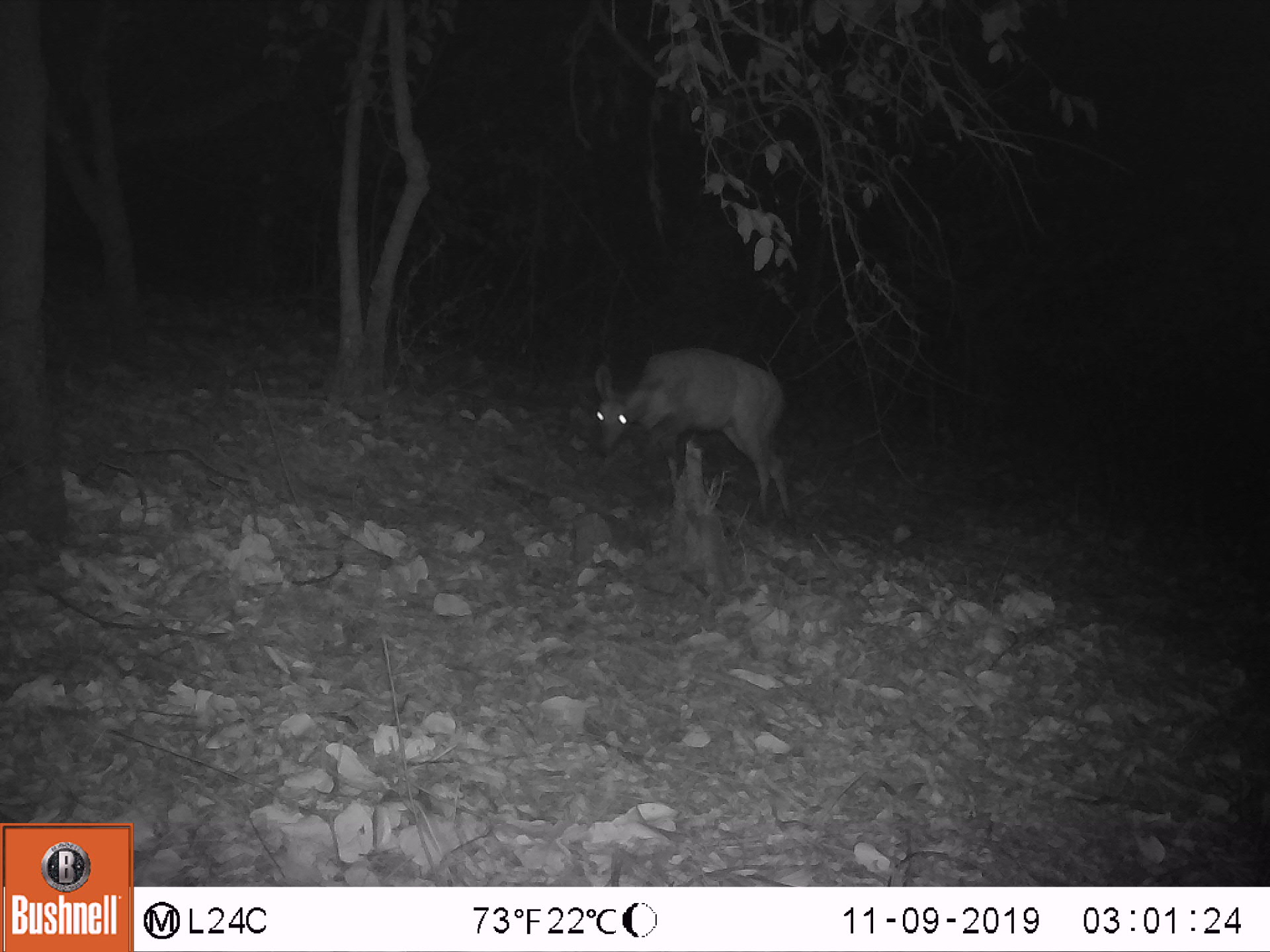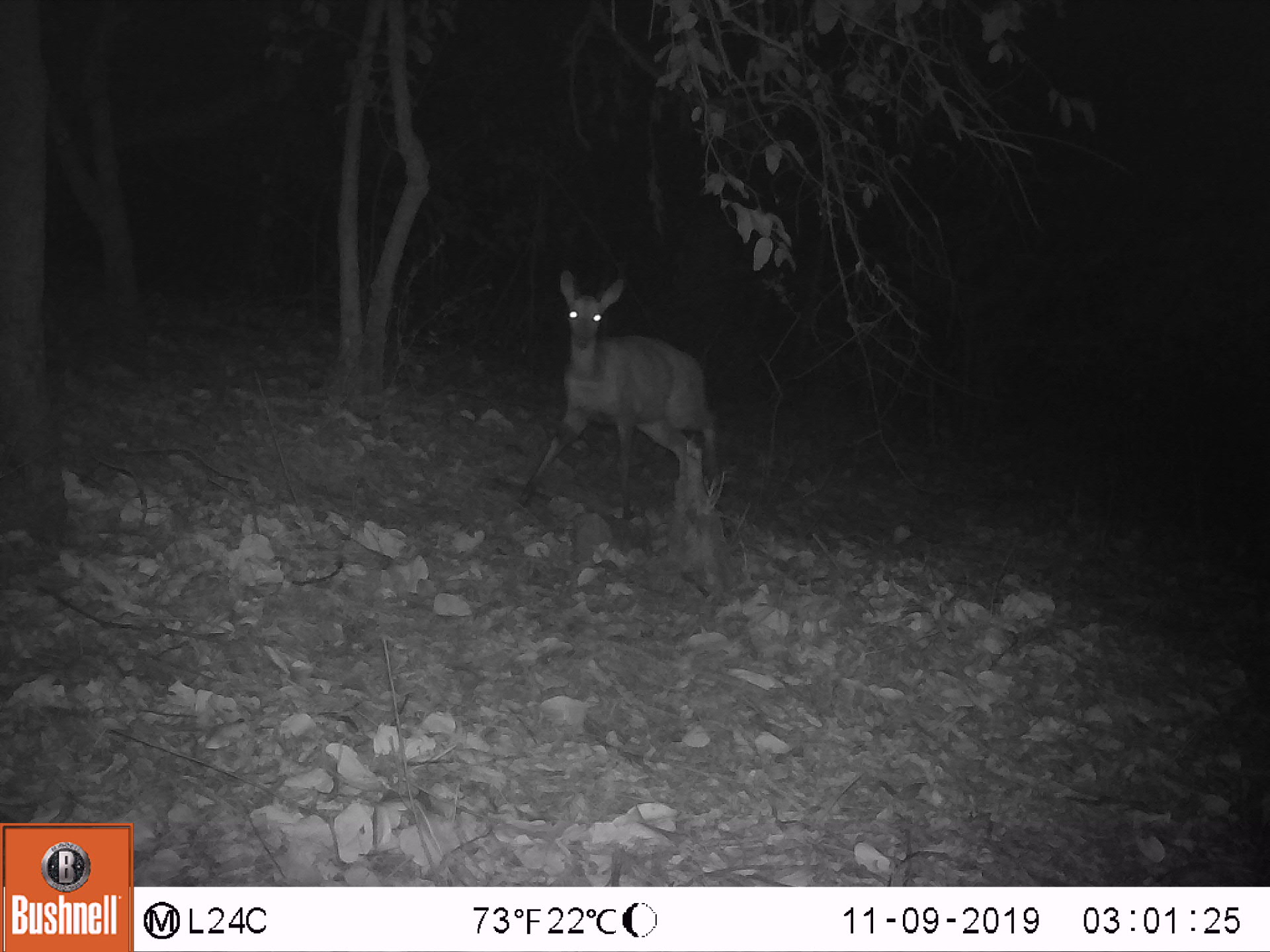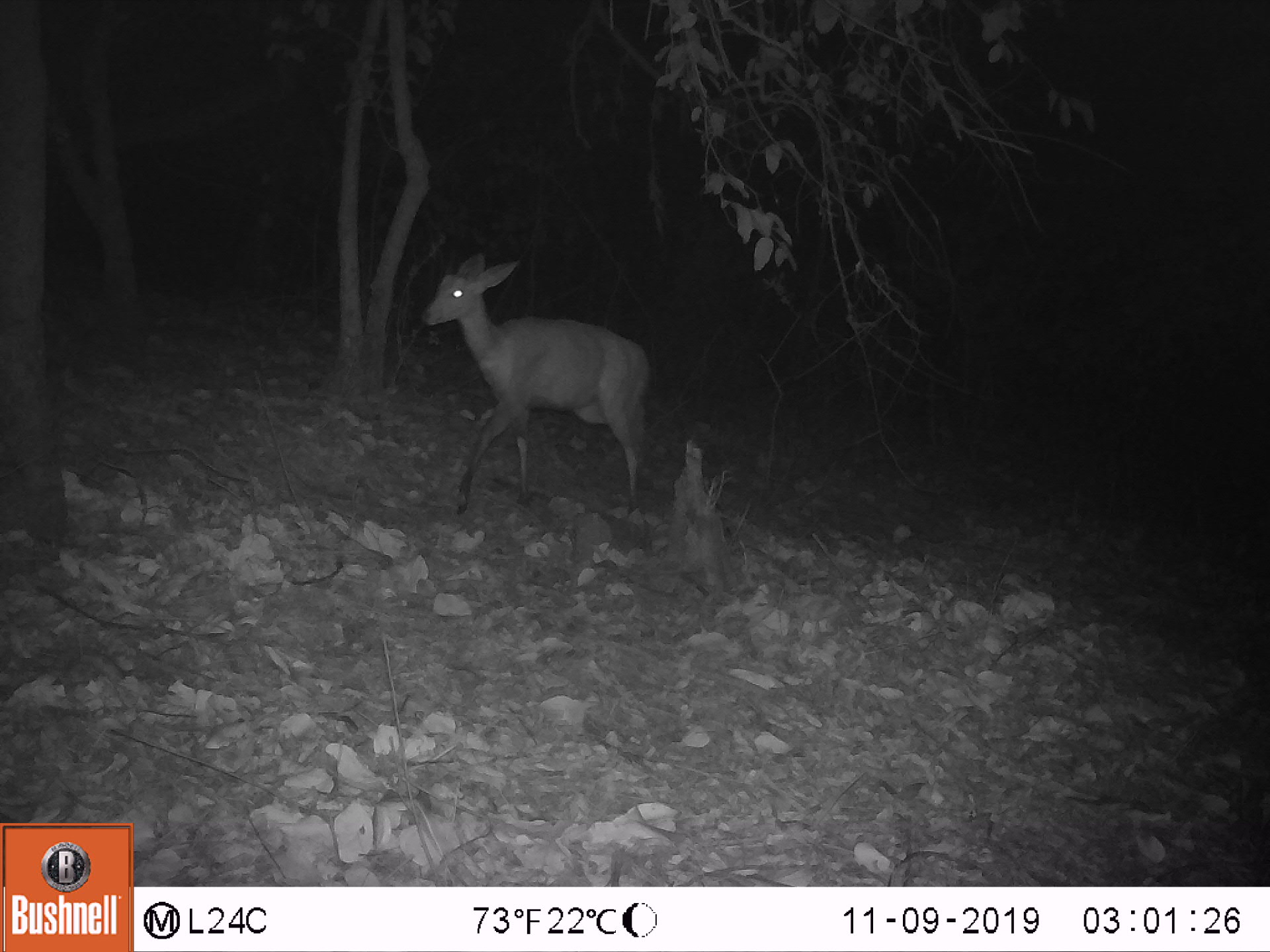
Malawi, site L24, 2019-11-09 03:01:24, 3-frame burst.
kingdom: Animalia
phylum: Chordata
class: Mammalia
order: Artiodactyla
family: Bovidae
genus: Tragelaphus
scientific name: Tragelaphus sylvaticus sylvaticus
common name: cape bushbuck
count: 1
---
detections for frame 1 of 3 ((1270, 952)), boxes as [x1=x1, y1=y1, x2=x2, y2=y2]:
cape bushbuck: [x1=573, y1=337, x2=807, y2=530]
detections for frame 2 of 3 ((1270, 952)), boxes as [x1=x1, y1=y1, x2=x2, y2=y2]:
cape bushbuck: [x1=514, y1=260, x2=735, y2=533]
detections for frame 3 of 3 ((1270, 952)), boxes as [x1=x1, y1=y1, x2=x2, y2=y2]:
cape bushbuck: [x1=416, y1=237, x2=660, y2=525]